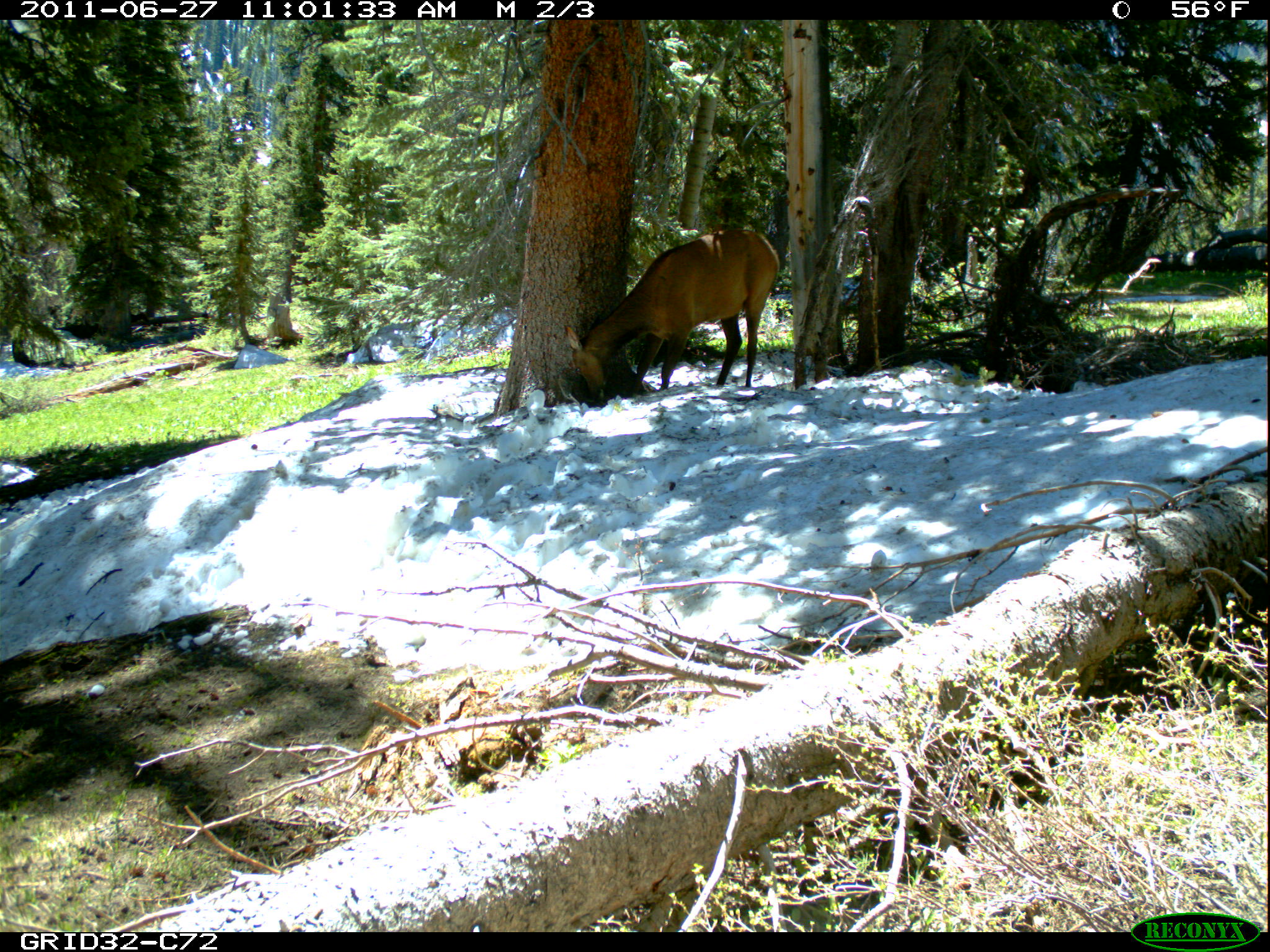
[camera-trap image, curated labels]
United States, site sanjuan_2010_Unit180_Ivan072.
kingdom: Animalia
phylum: Chordata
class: Mammalia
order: Artiodactyla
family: Cervidae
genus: Cervus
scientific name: Cervus elaphus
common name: red deer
Cervus elaphus (red deer).